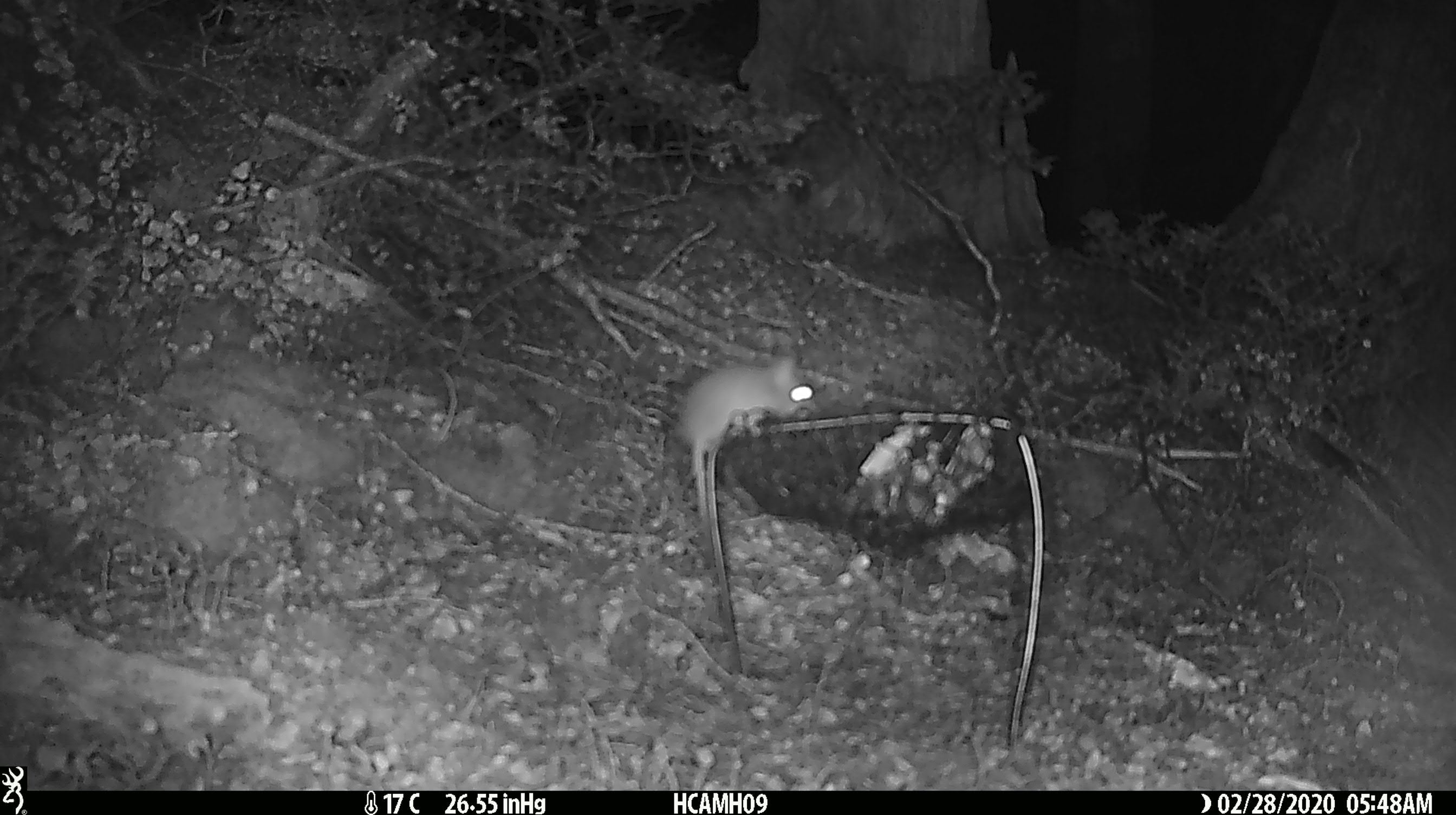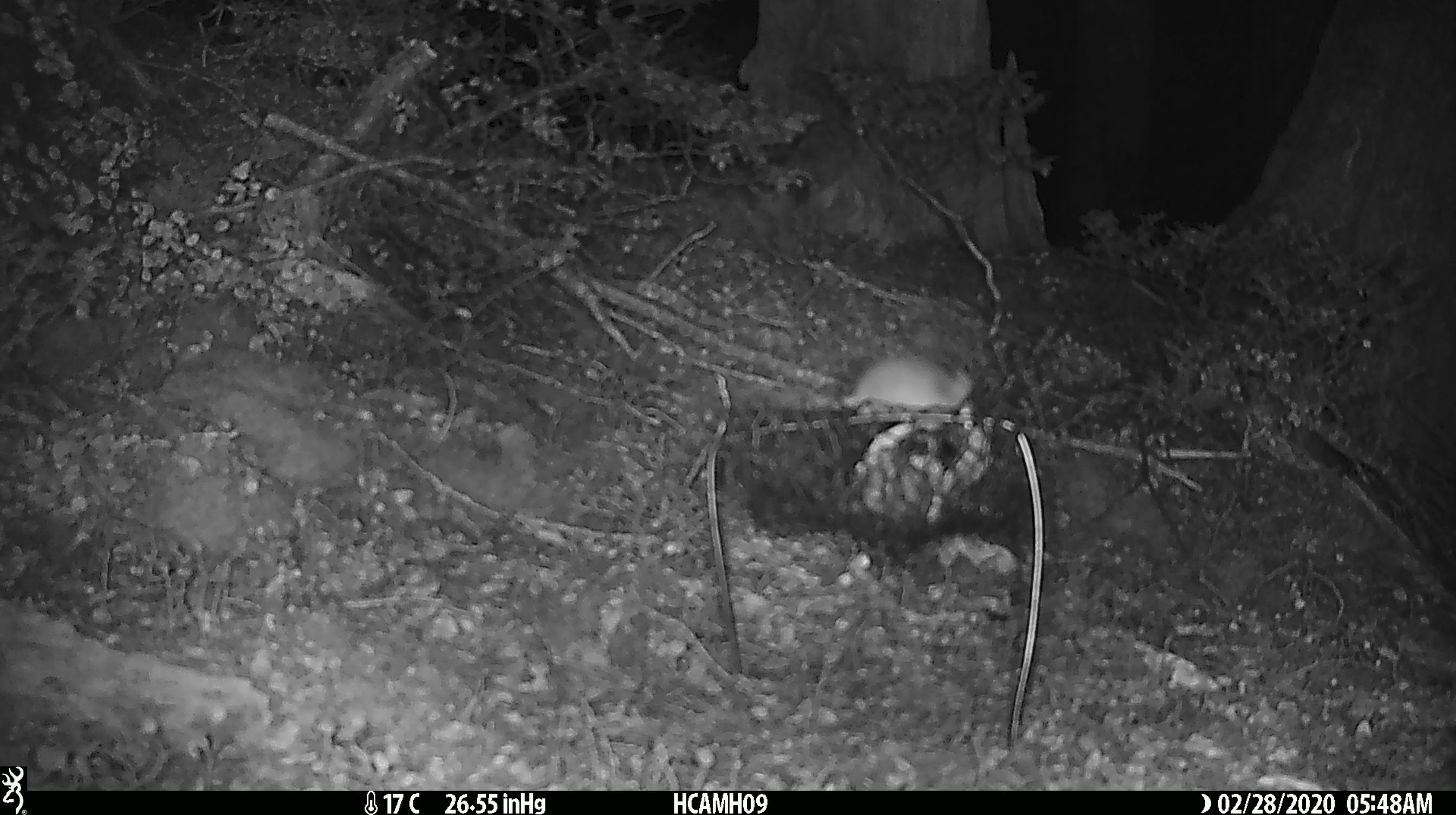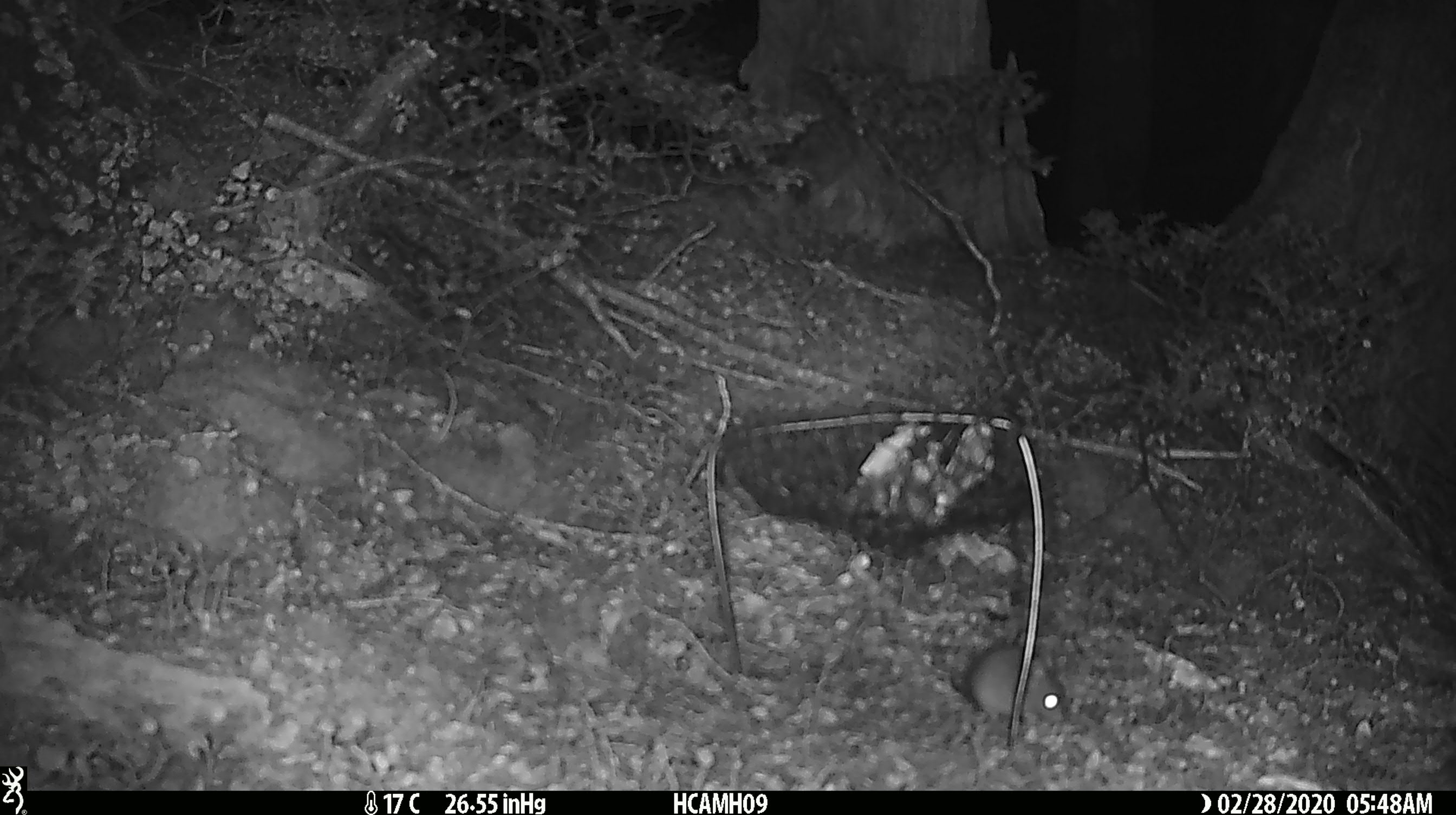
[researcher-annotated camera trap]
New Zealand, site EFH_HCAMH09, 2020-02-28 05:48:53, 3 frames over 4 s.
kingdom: Animalia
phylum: Chordata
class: Mammalia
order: Rodentia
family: Muridae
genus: Mus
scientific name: Mus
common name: mouse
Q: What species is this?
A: Mouse (Mus).